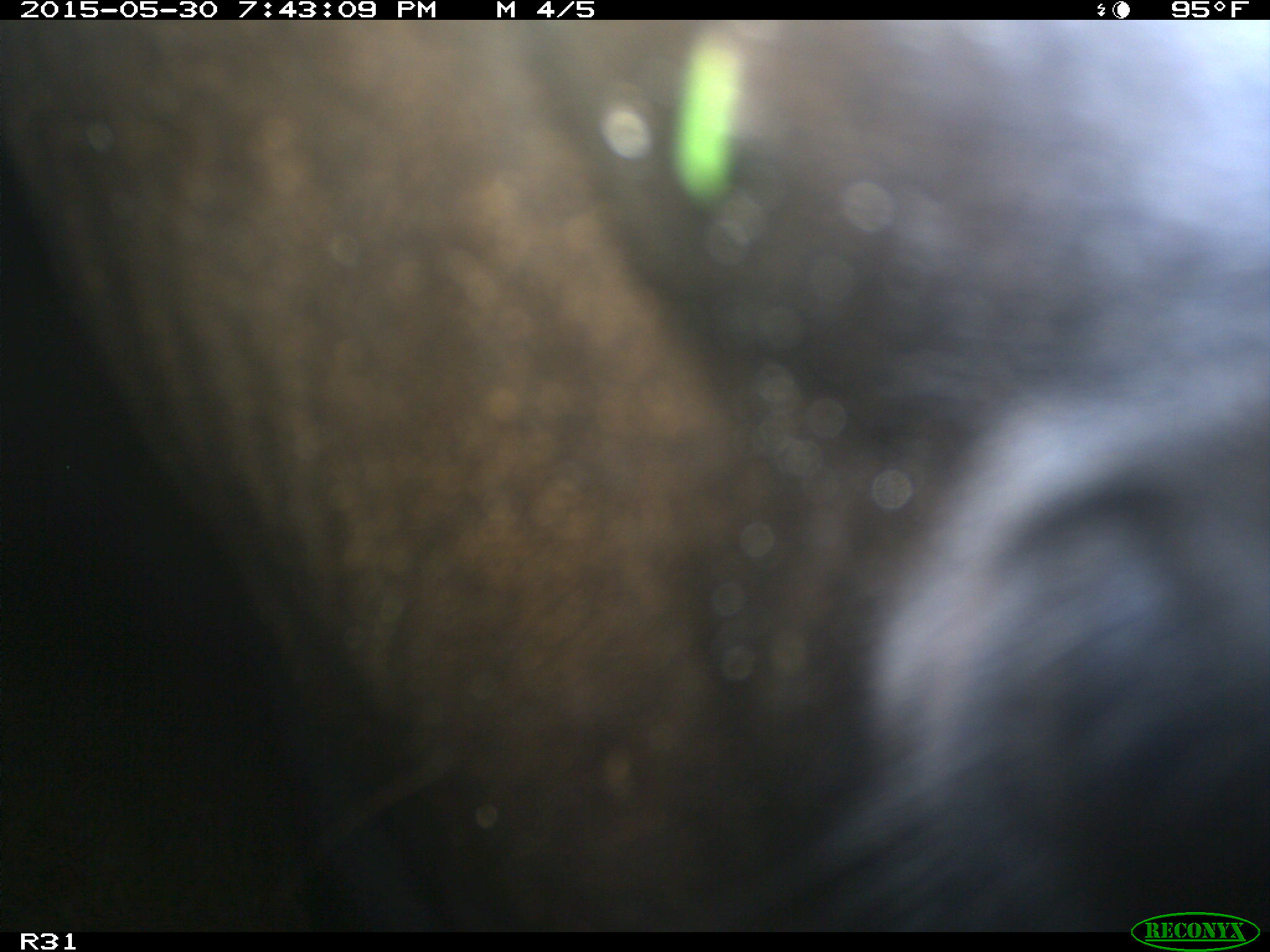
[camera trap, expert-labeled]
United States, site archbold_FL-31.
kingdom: Animalia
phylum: Chordata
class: Mammalia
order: Artiodactyla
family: Bovidae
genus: Bos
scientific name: Bos taurus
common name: domestic cow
Bos taurus (domestic cow).